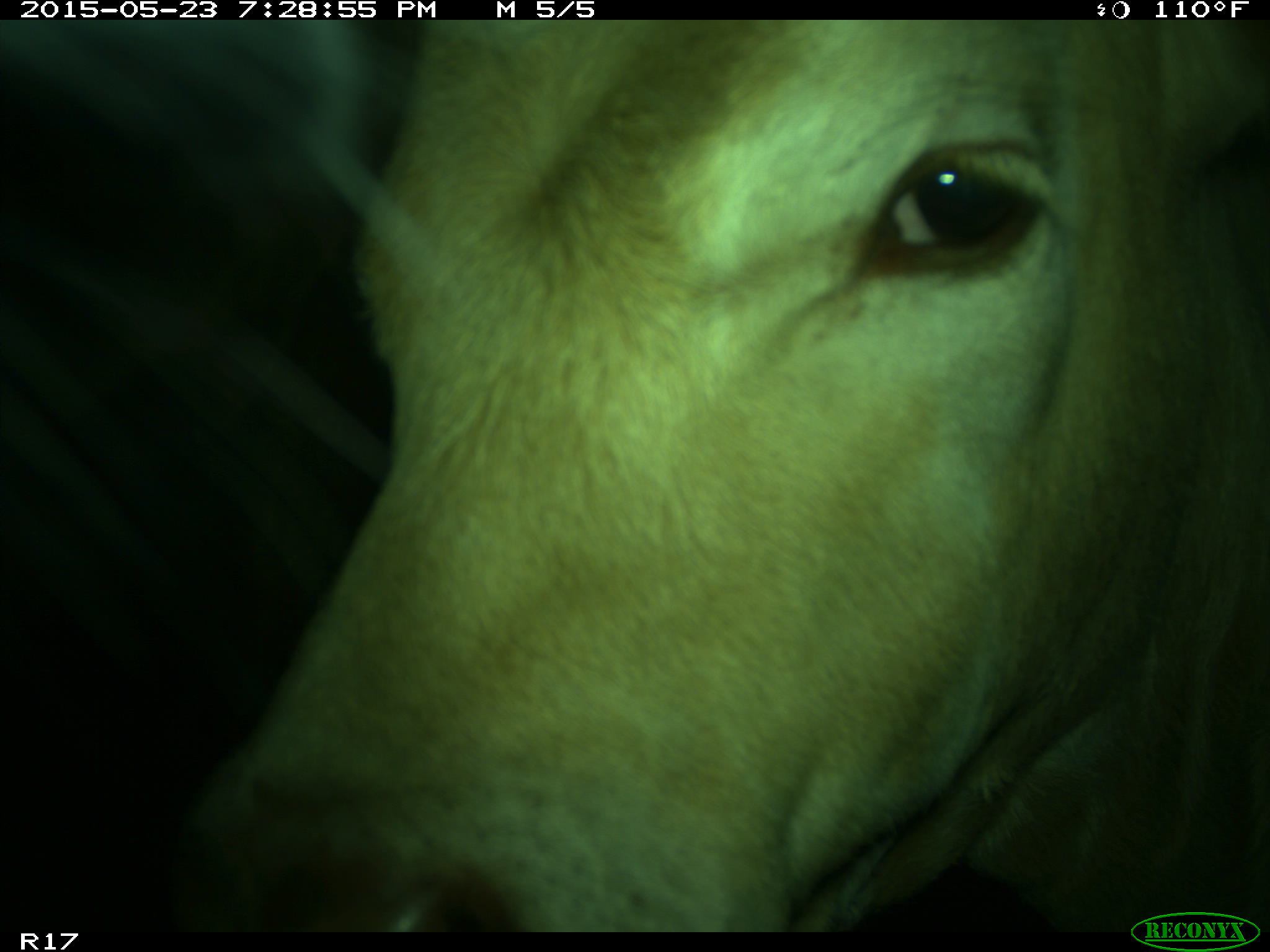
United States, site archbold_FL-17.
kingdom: Animalia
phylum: Chordata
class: Mammalia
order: Artiodactyla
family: Bovidae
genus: Bos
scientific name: Bos taurus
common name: domestic cow